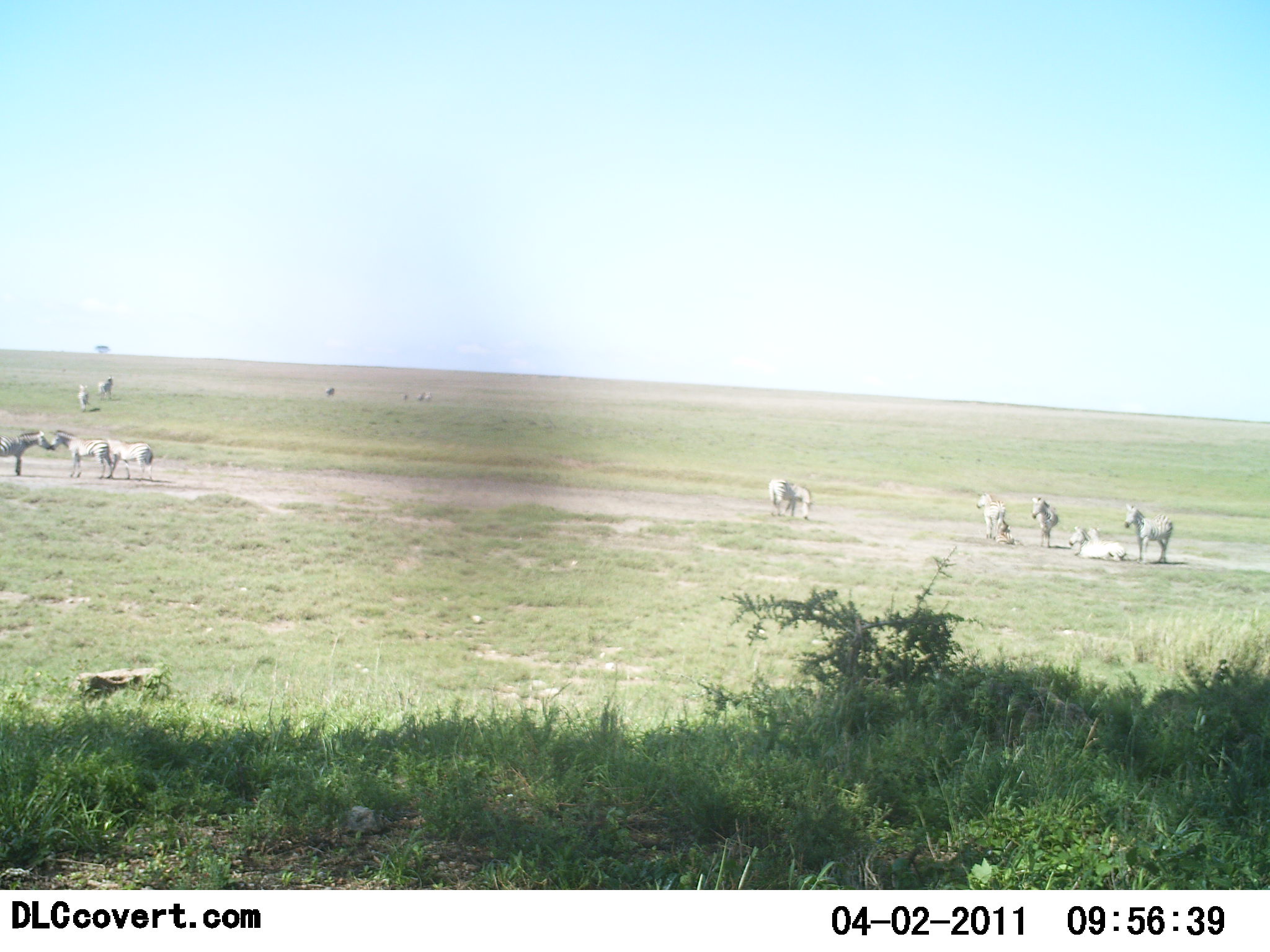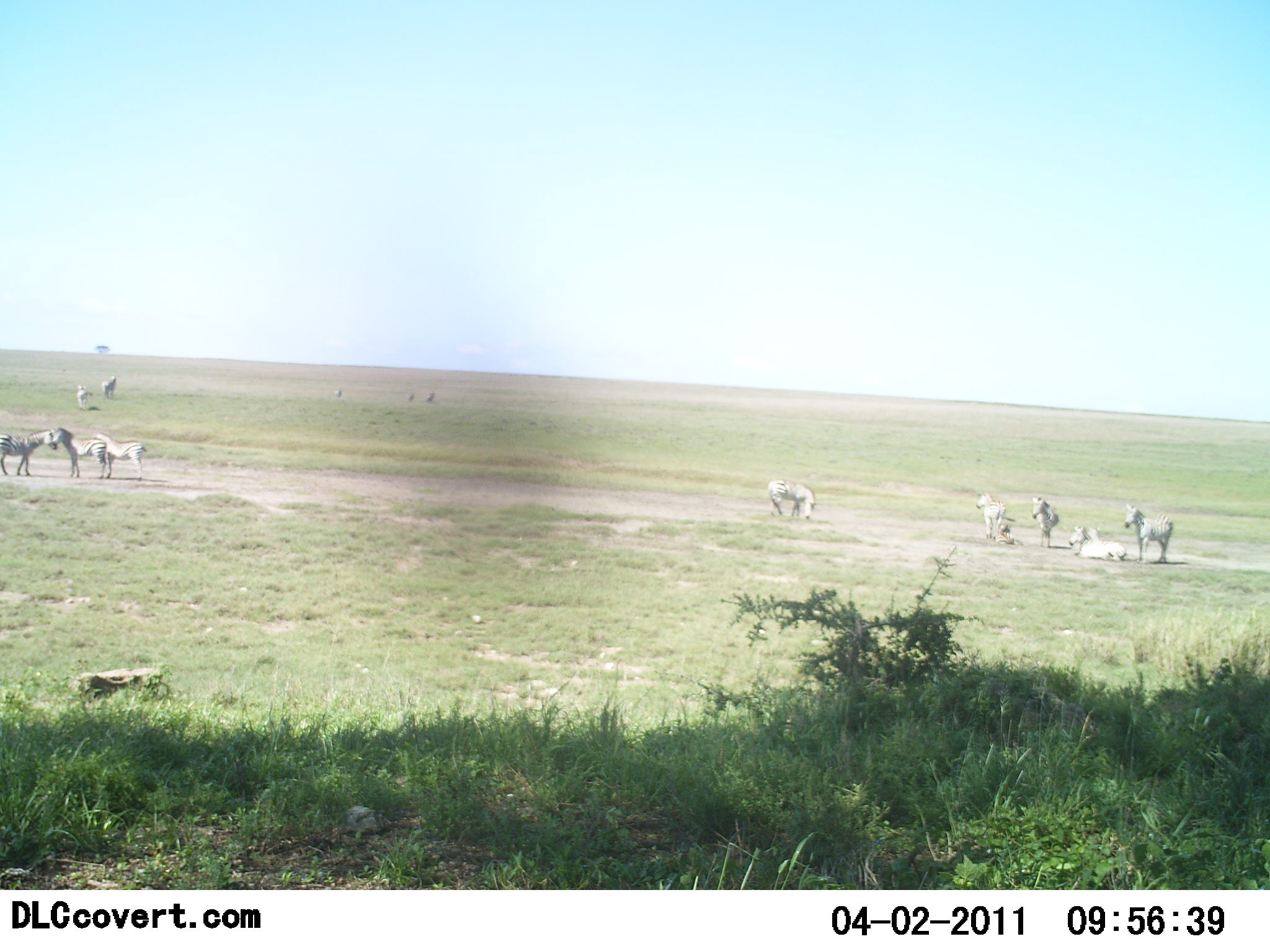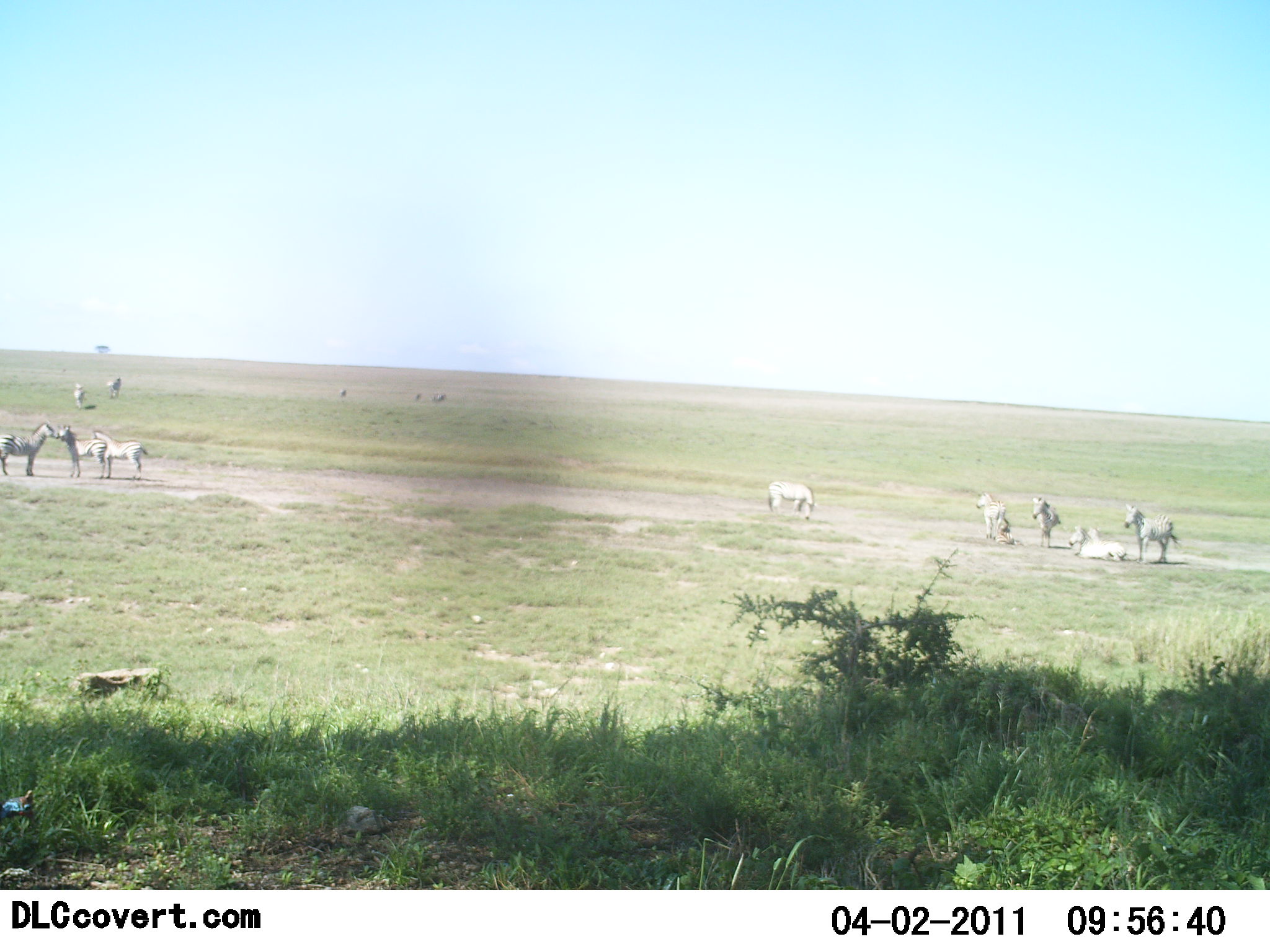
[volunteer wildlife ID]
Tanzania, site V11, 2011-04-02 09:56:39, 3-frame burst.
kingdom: Animalia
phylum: Chordata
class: Mammalia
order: Perissodactyla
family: Equidae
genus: Equus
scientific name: Equus quagga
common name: plains zebra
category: zebra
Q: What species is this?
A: Zebra (plains zebra) (Equus quagga).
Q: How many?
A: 11-50.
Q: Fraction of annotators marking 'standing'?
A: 83%.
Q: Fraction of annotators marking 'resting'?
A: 75%.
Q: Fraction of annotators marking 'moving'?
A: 8%.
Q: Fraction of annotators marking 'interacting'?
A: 17%.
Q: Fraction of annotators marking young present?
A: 8%.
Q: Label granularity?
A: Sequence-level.